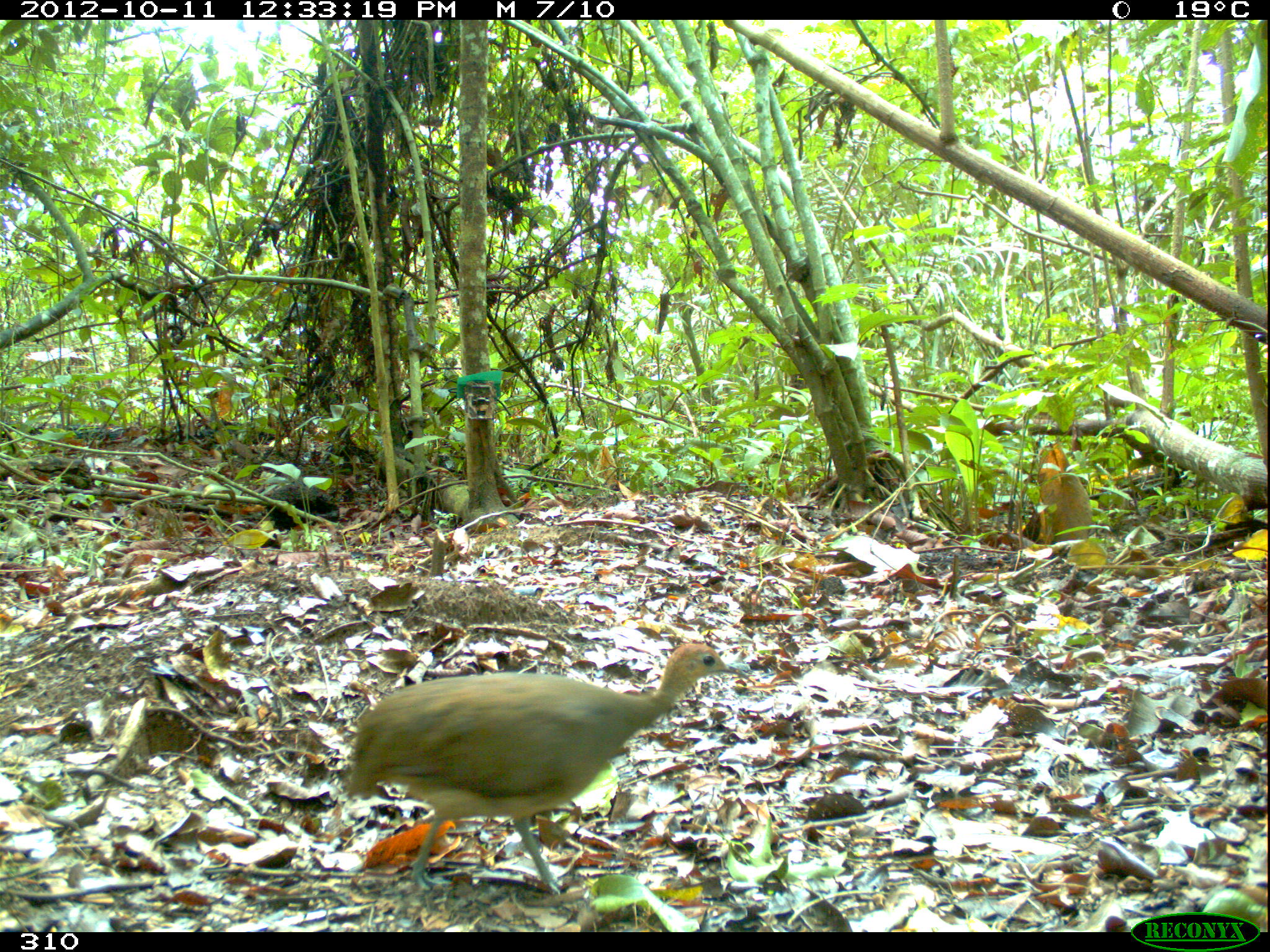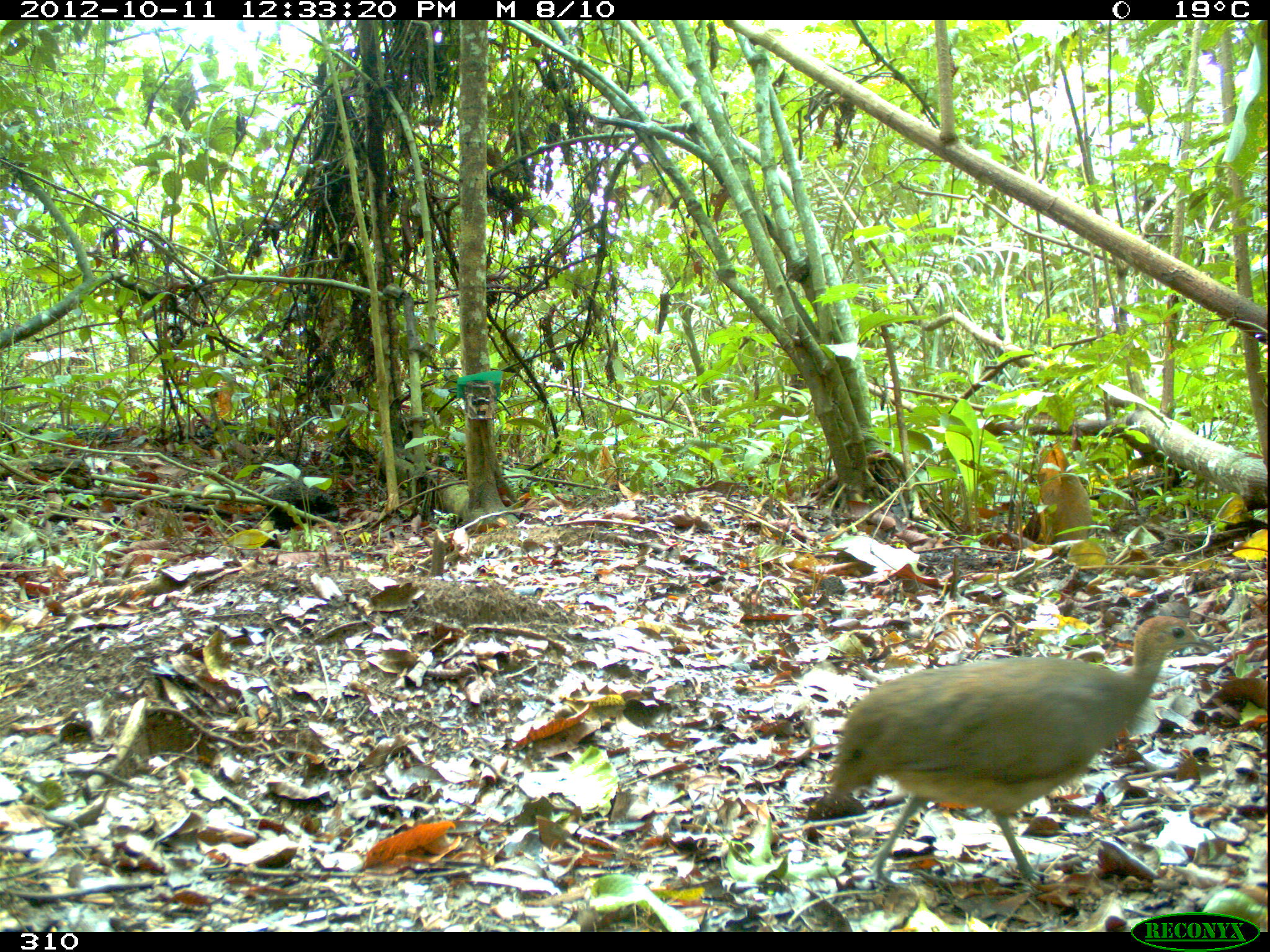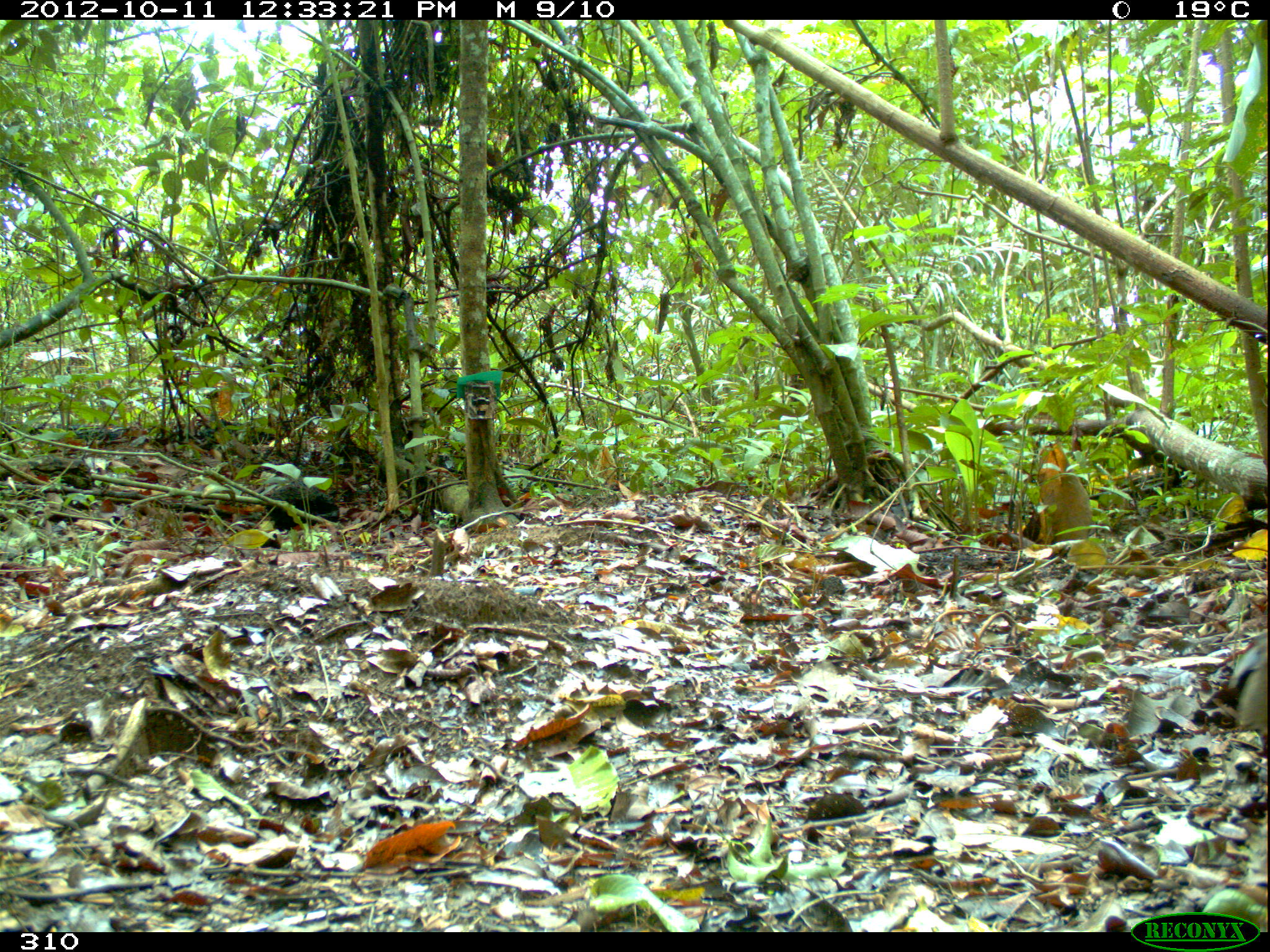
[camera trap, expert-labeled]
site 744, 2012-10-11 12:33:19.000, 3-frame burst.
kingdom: Animalia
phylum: Chordata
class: Aves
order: Galliformes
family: Phasianidae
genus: Alectoris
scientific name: Alectoris rufa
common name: red-legged partridge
Alectoris rufa (red-legged partridge).